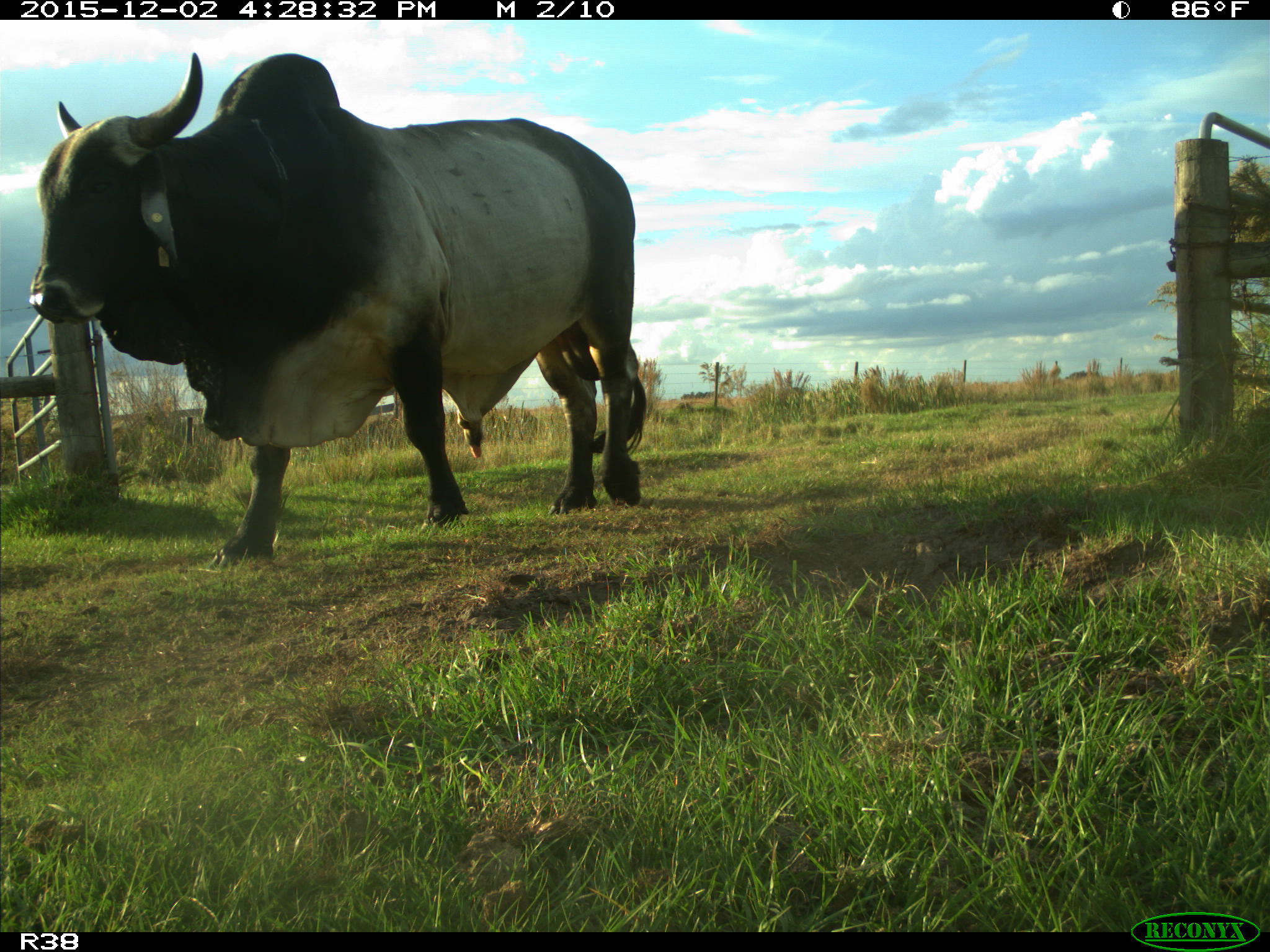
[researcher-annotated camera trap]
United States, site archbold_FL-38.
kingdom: Animalia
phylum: Chordata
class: Mammalia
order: Artiodactyla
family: Bovidae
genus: Bos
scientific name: Bos taurus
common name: domestic cow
Bos taurus (domestic cow).